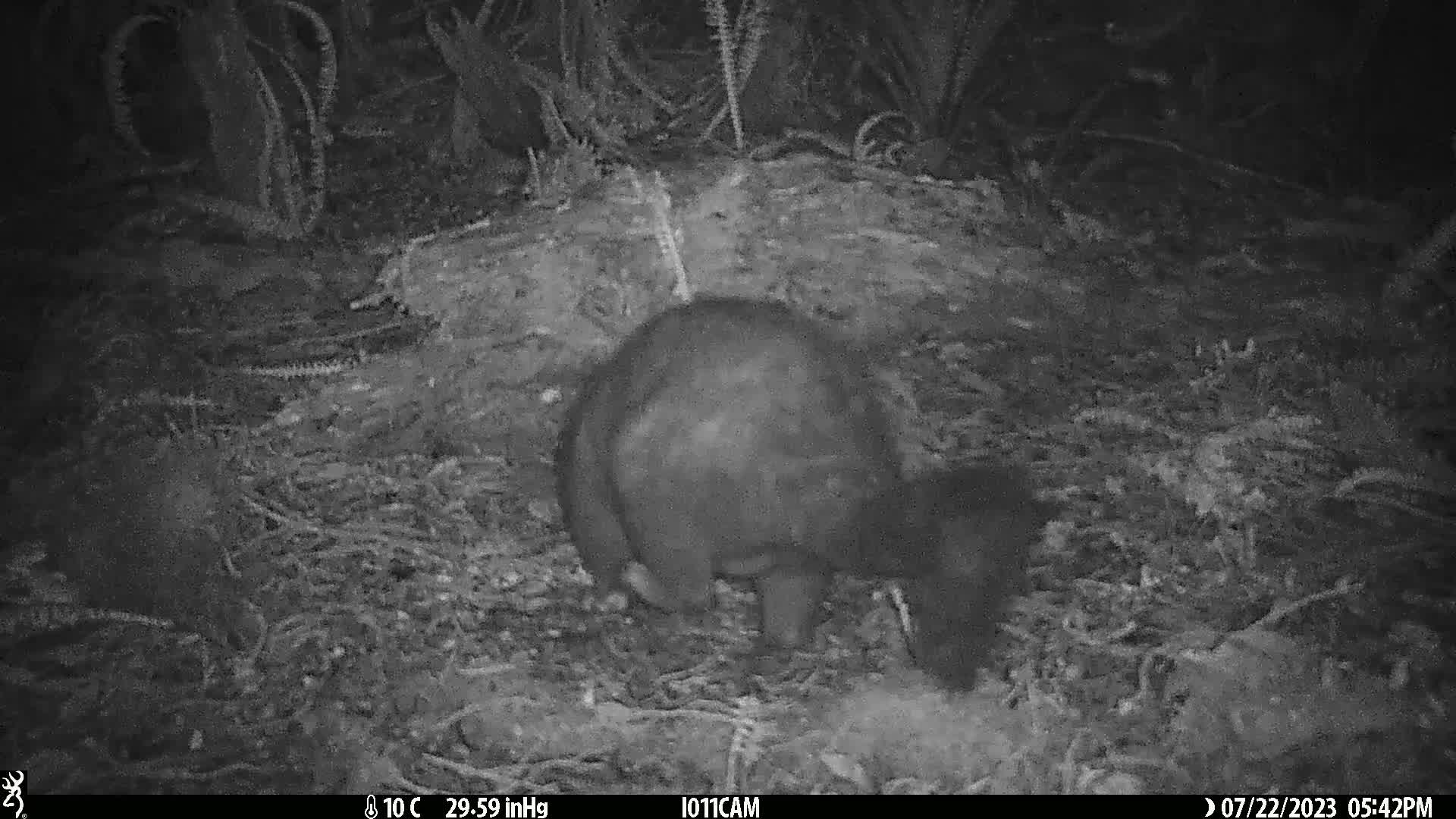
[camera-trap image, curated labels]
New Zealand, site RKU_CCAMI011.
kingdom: Animalia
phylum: Chordata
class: Mammalia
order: Diprotodontia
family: Phalangeridae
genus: Trichosurus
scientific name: Trichosurus vulpecula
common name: common brushtail possum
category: possum